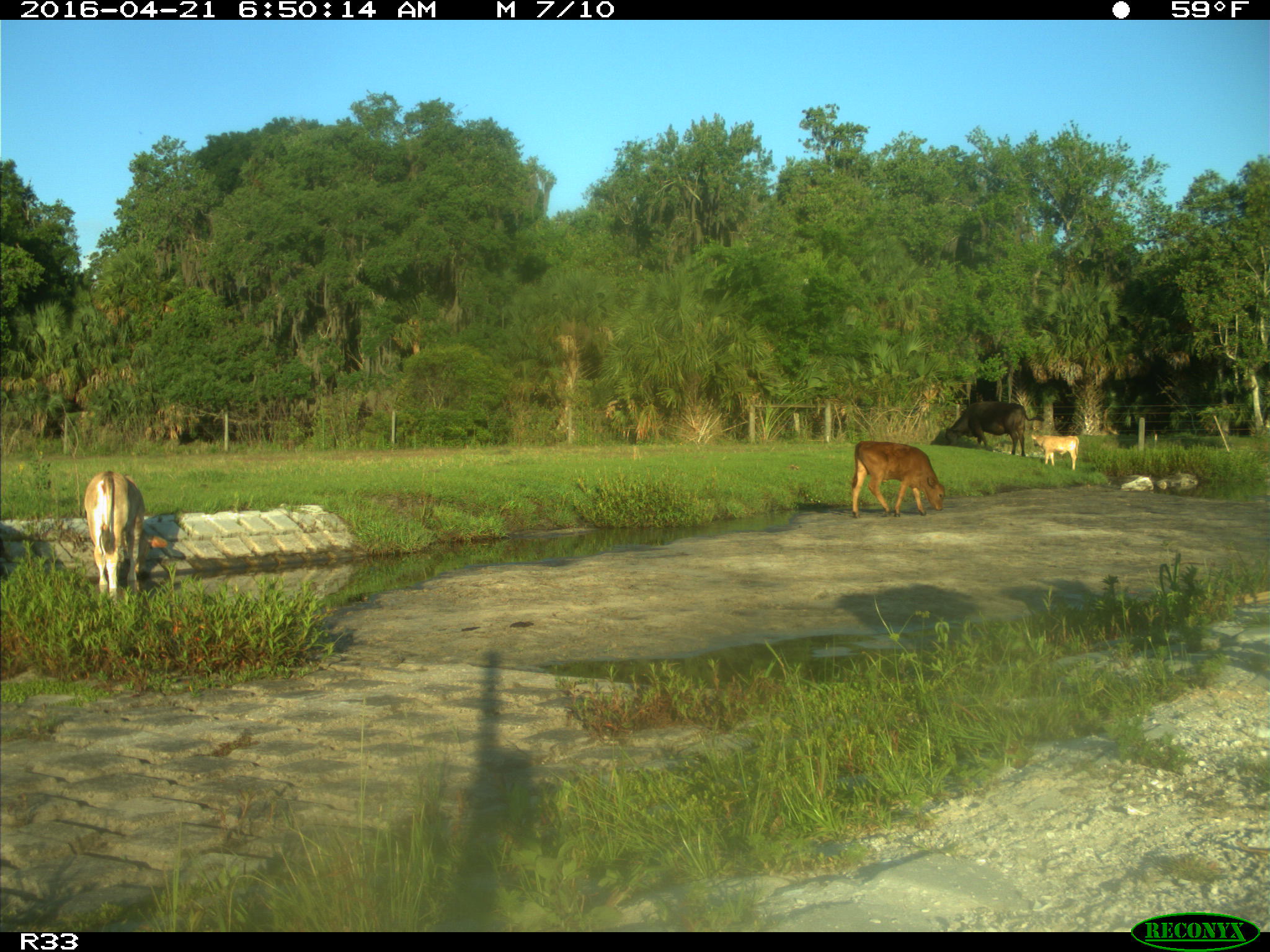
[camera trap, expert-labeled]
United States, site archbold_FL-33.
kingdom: Animalia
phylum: Chordata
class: Mammalia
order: Artiodactyla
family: Bovidae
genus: Bos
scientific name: Bos taurus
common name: domestic cow